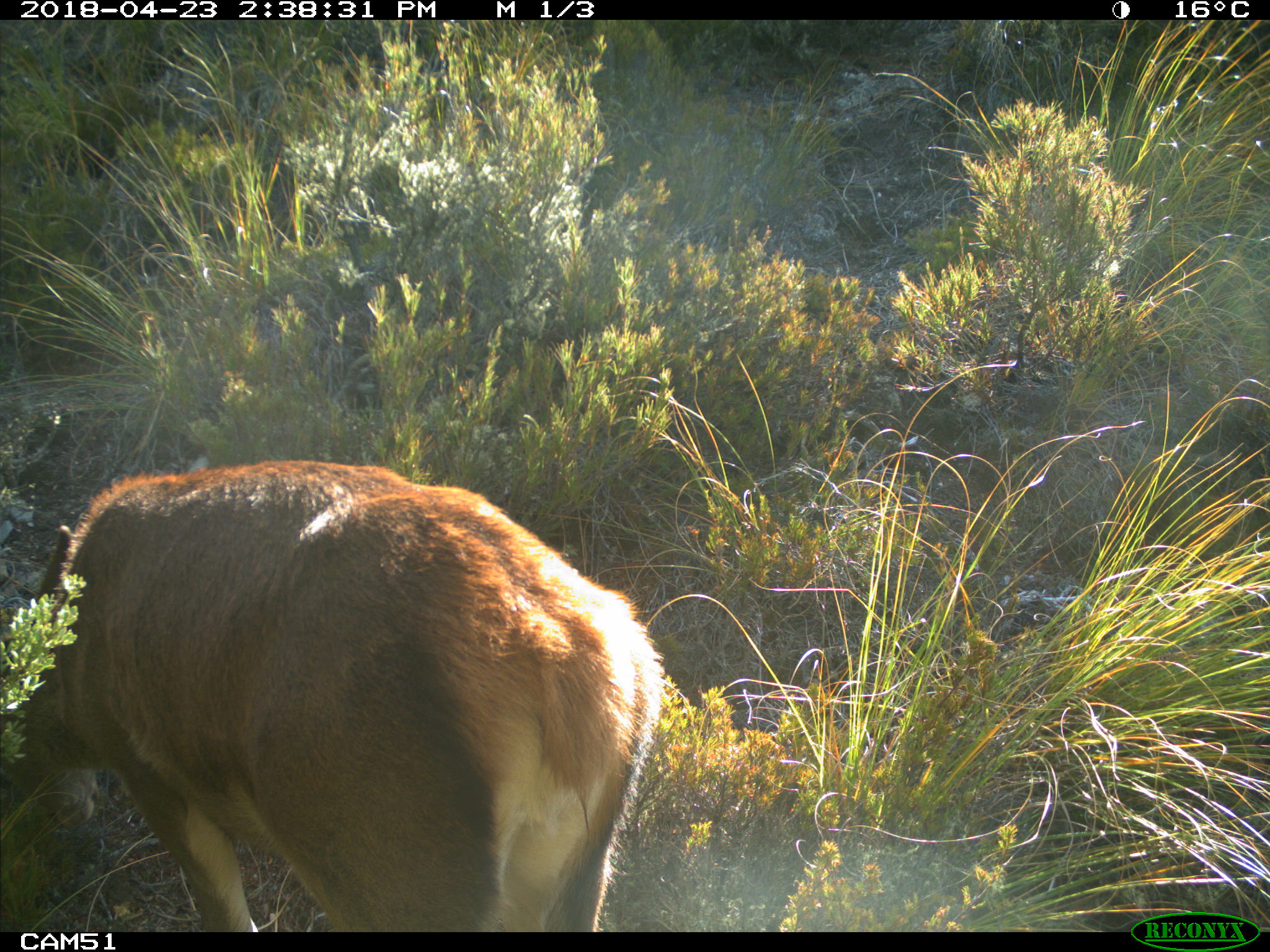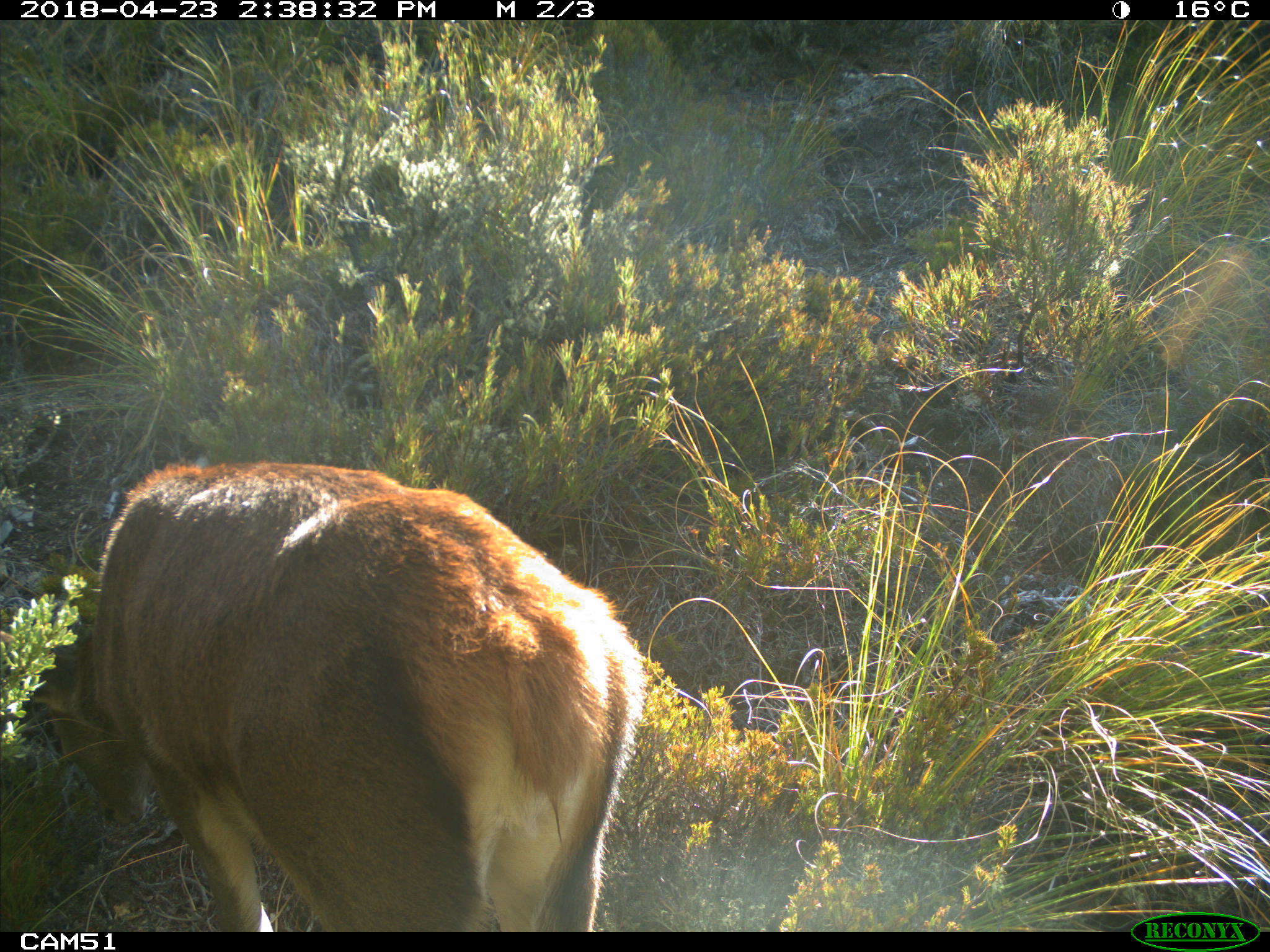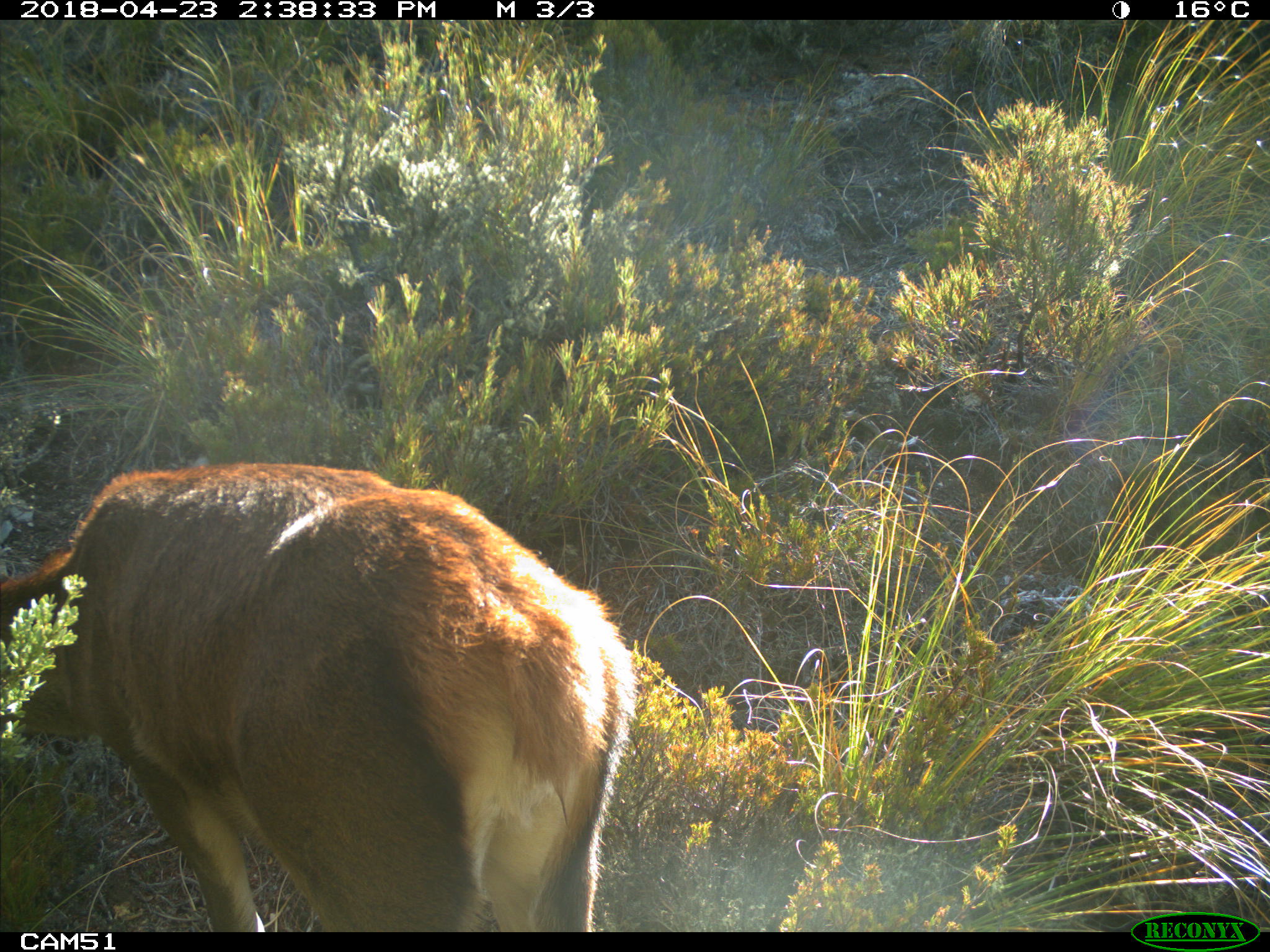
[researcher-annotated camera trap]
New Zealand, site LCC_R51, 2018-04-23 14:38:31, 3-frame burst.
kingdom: Animalia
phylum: Chordata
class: Mammalia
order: Artiodactyla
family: Cervidae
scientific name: Cervidae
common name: deer